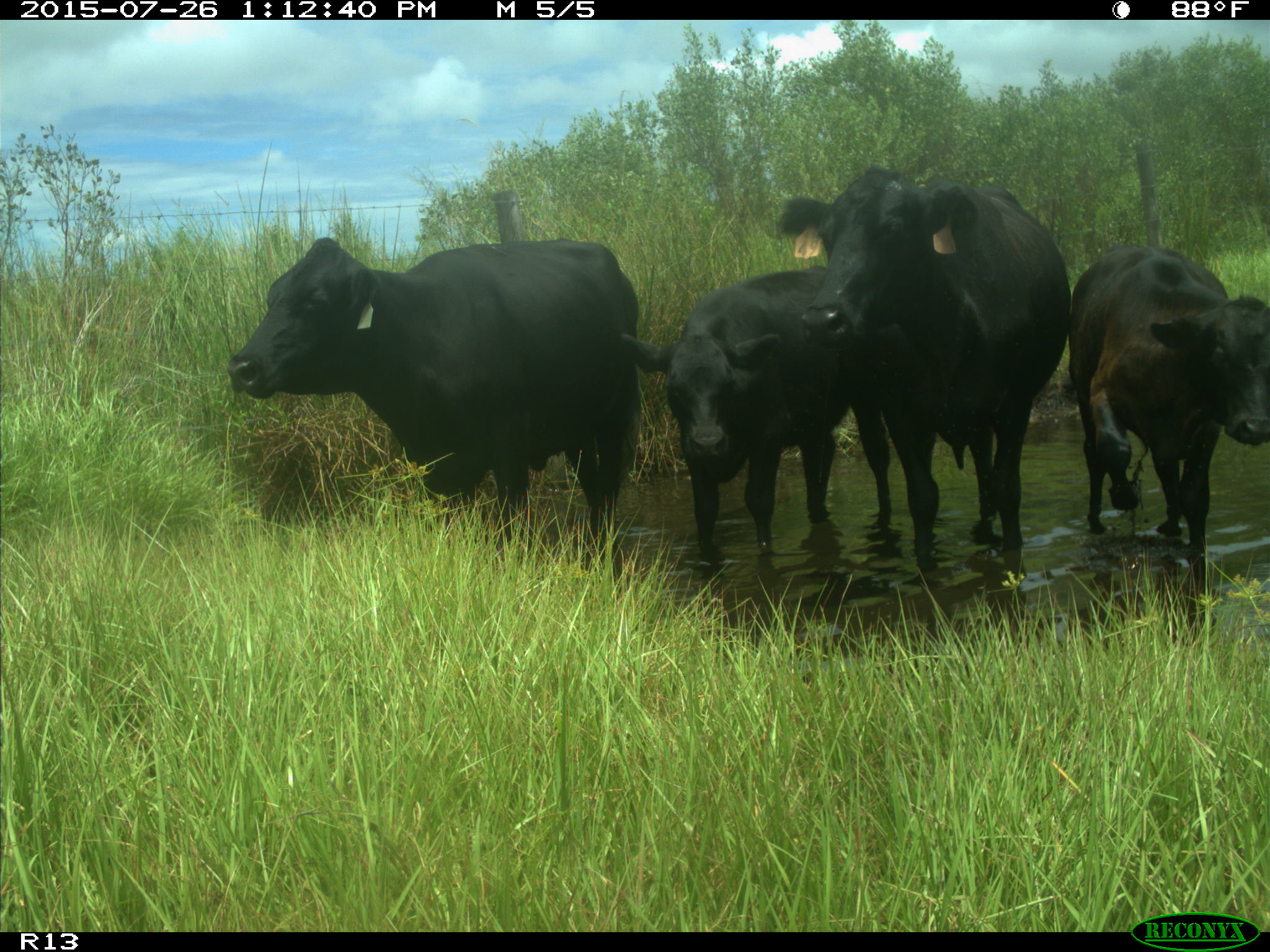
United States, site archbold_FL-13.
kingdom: Animalia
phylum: Chordata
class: Mammalia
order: Artiodactyla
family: Bovidae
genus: Bos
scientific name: Bos taurus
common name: domestic cow